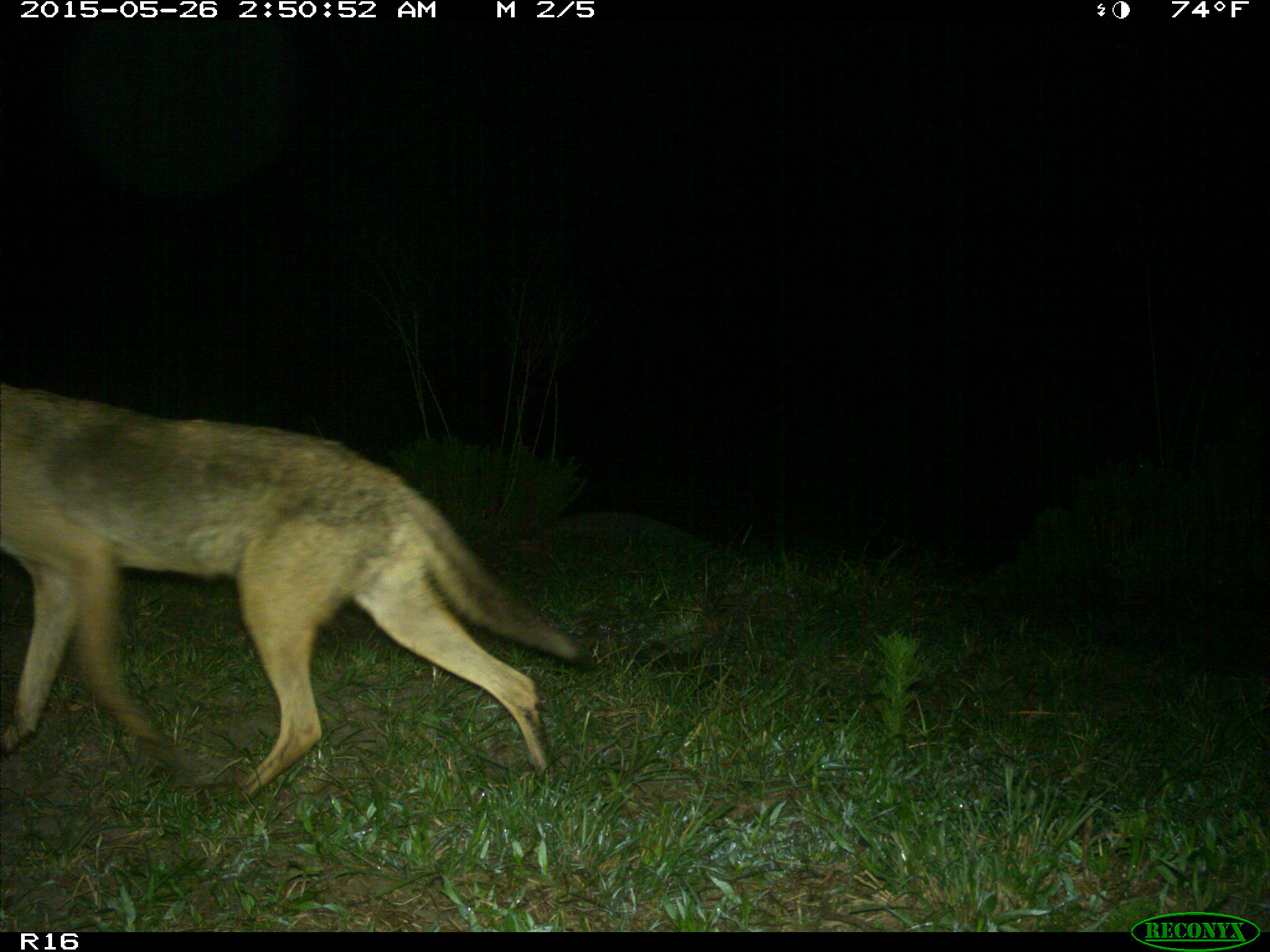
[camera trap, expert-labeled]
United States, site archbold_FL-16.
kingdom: Animalia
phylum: Chordata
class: Mammalia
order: Carnivora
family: Canidae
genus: Canis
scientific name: Canis latrans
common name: coyote